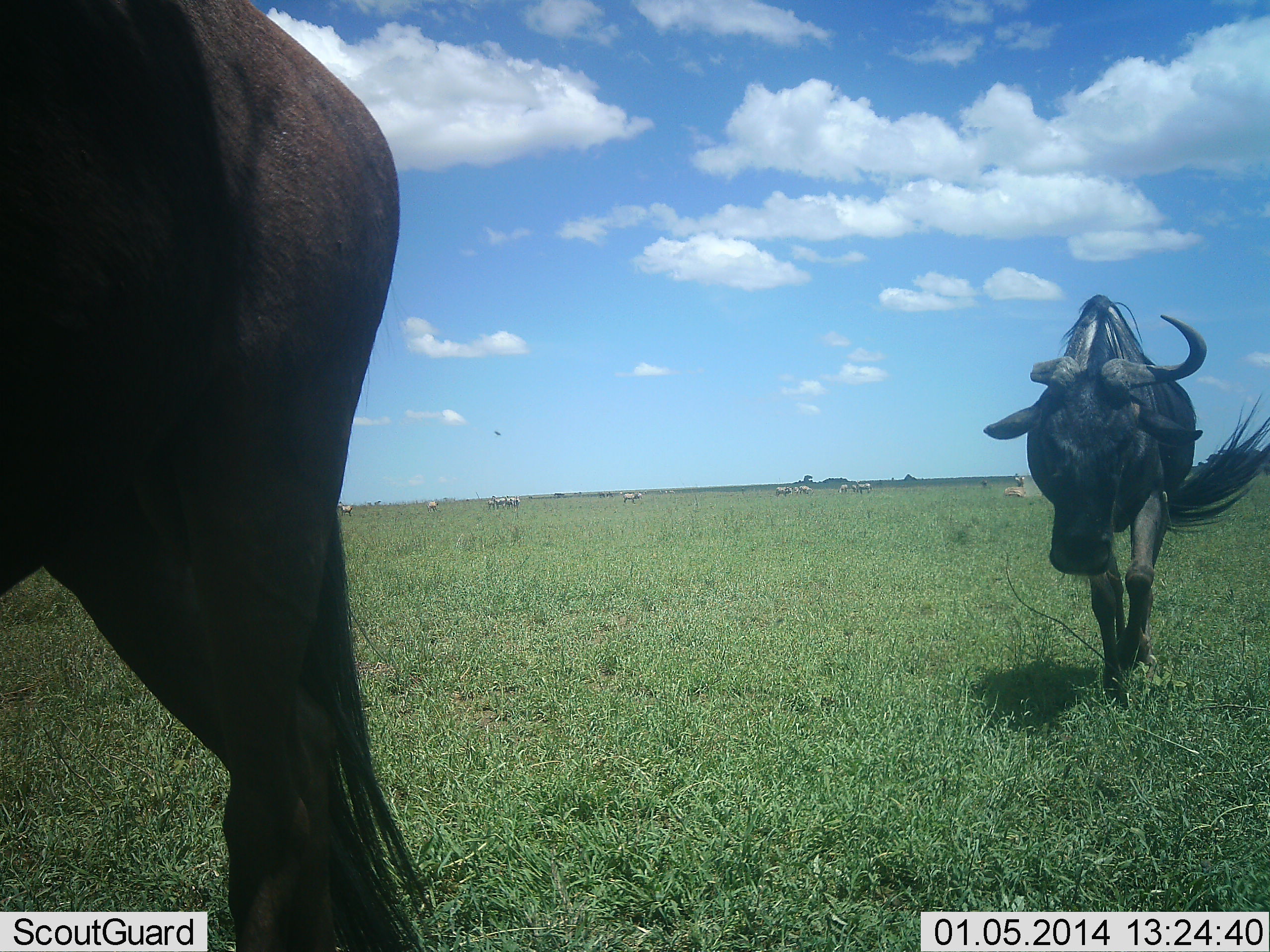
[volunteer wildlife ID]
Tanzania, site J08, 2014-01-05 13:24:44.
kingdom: Animalia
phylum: Chordata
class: Mammalia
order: Artiodactyla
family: Bovidae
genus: Connochaetes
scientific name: Connochaetes taurinus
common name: blue wildebeest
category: wildebeest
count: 2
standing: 36%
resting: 7%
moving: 93%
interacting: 0%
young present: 0%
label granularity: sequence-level